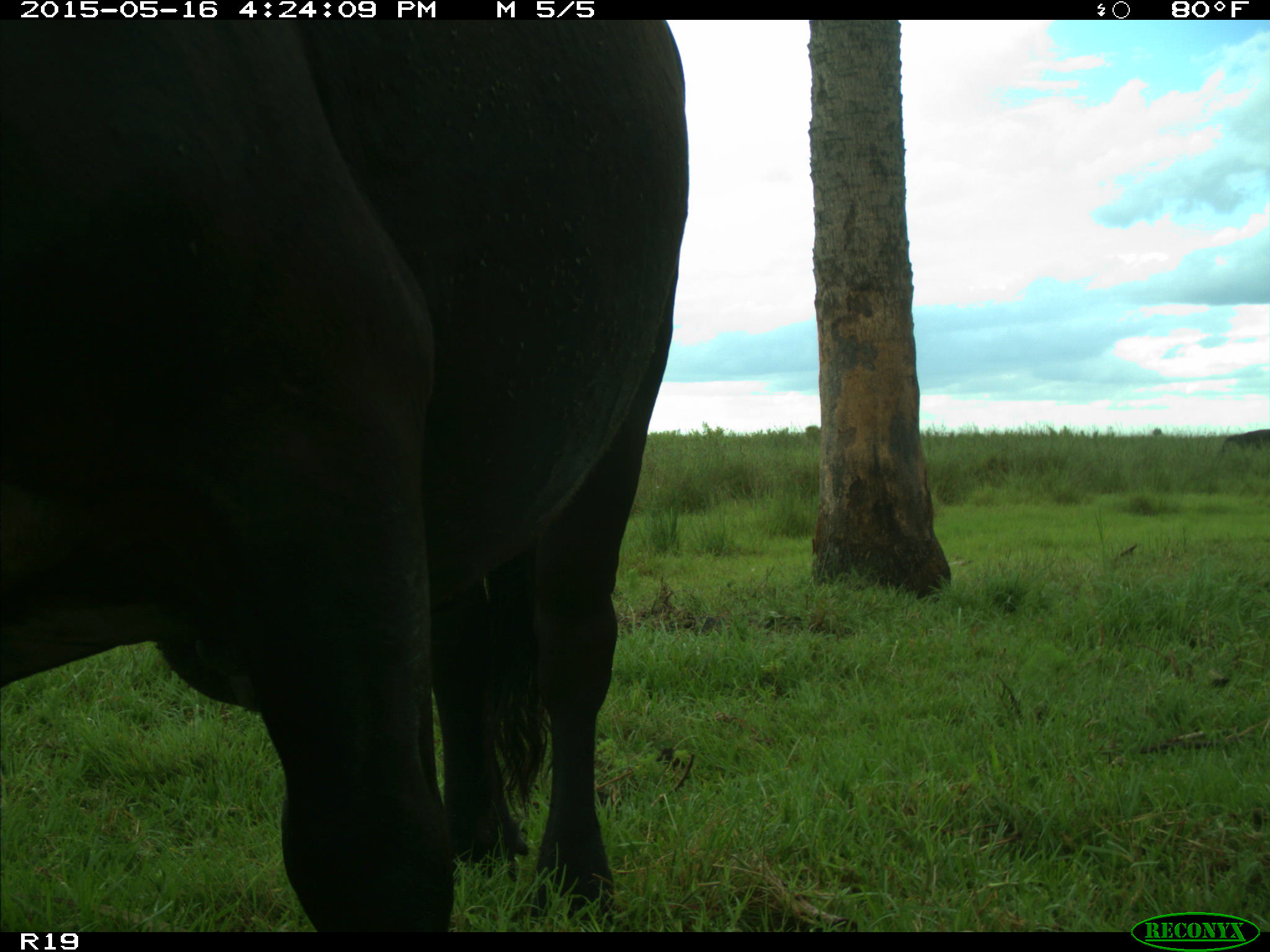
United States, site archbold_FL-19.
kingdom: Animalia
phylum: Chordata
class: Mammalia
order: Artiodactyla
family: Bovidae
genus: Bos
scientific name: Bos taurus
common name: domestic cow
Bos taurus (domestic cow).